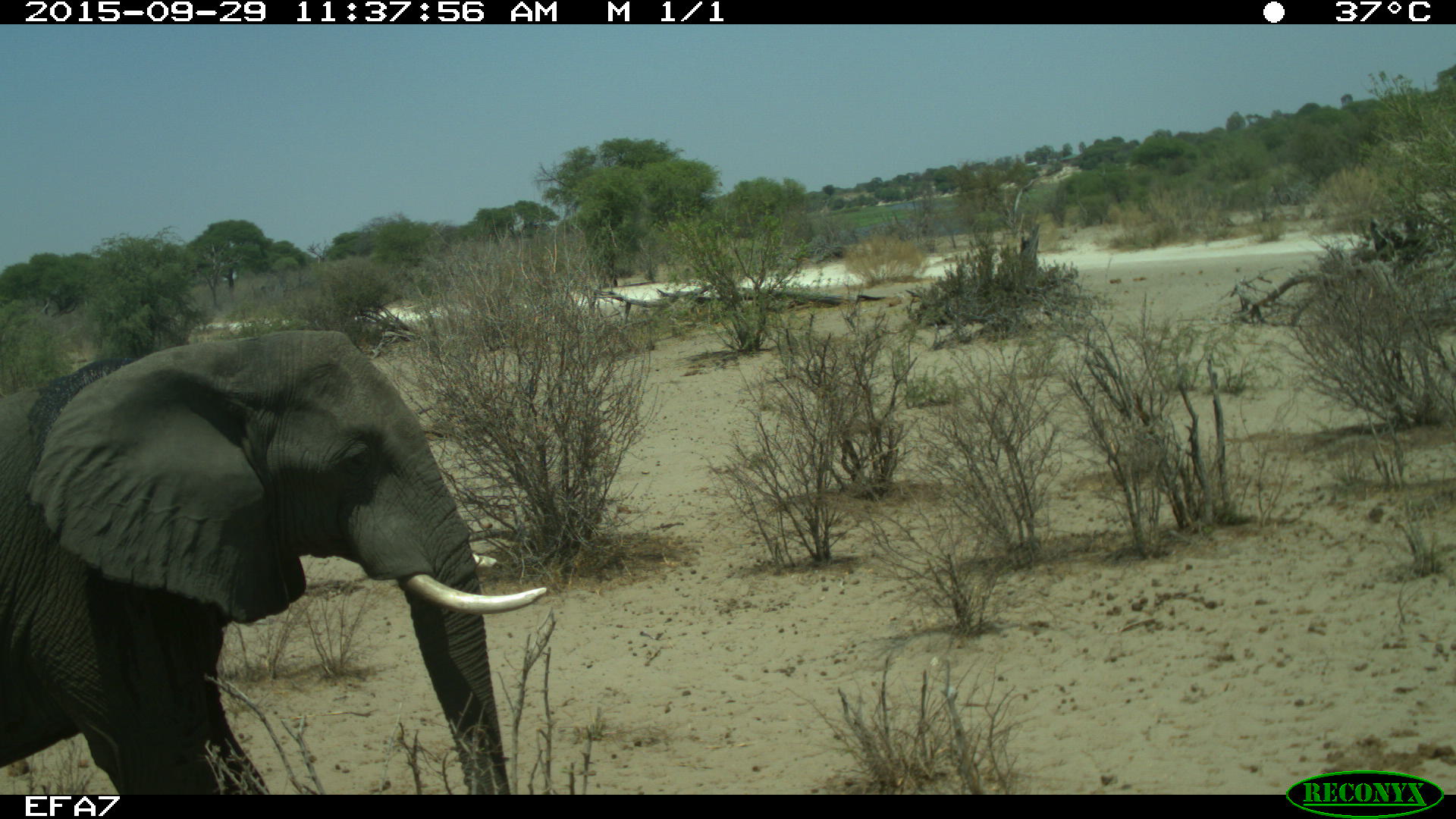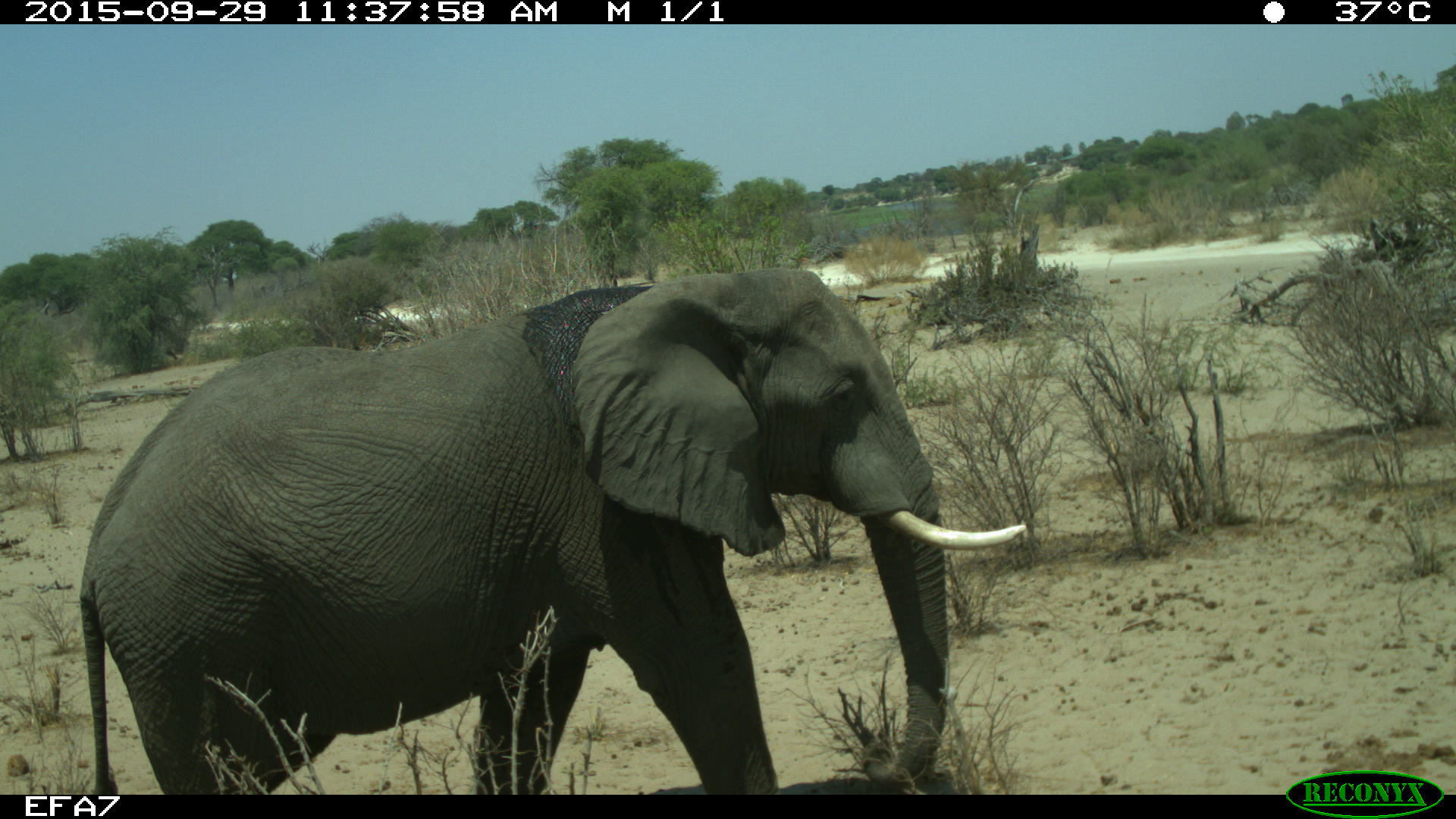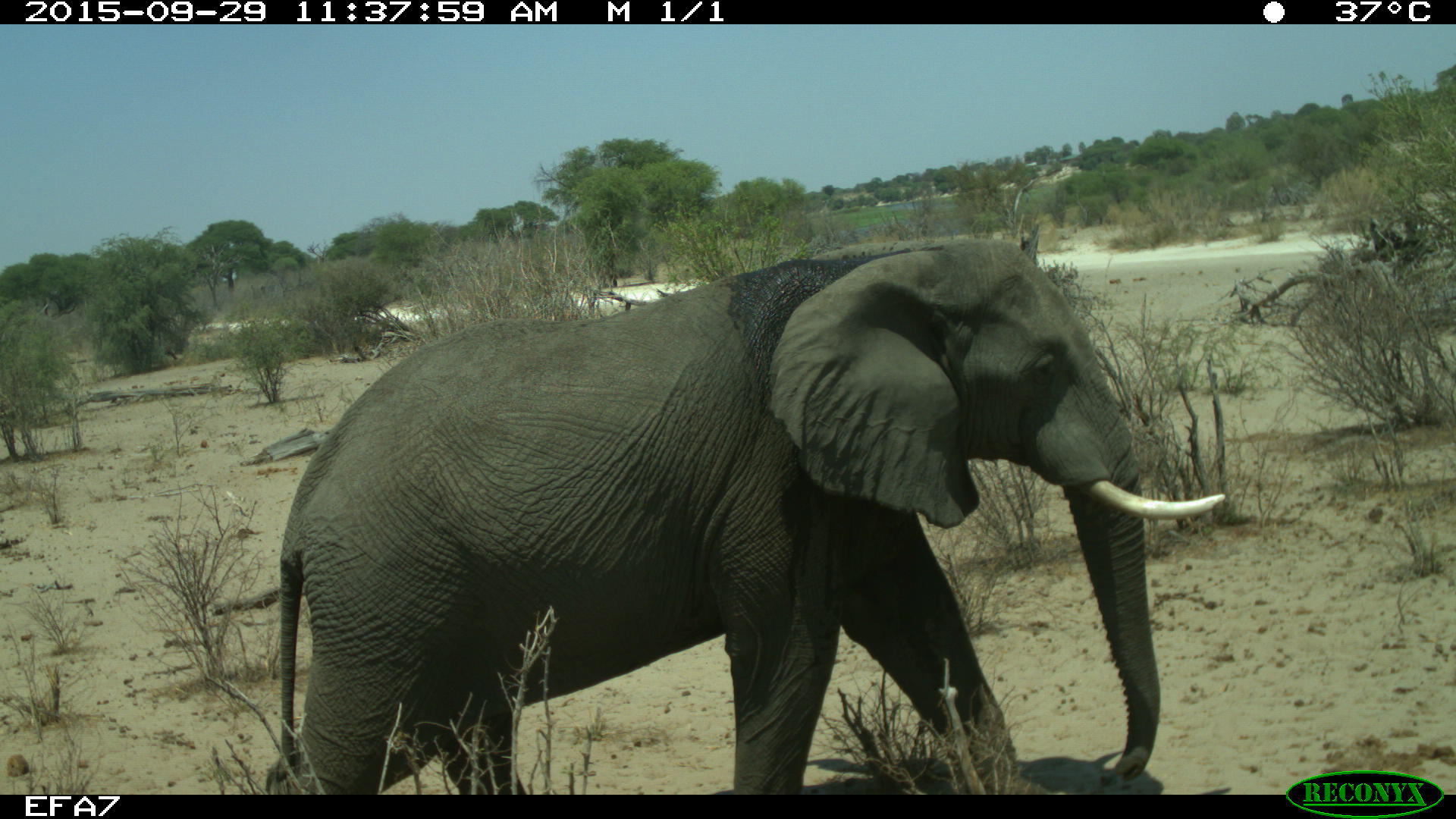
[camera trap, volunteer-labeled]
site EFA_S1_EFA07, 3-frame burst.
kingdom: Animalia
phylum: Chordata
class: Mammalia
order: Proboscidea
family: Elephantidae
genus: Loxodonta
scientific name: Loxodonta africana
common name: african bush elephant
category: elephant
Elephant (african bush elephant) (Loxodonta africana), count 1. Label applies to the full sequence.